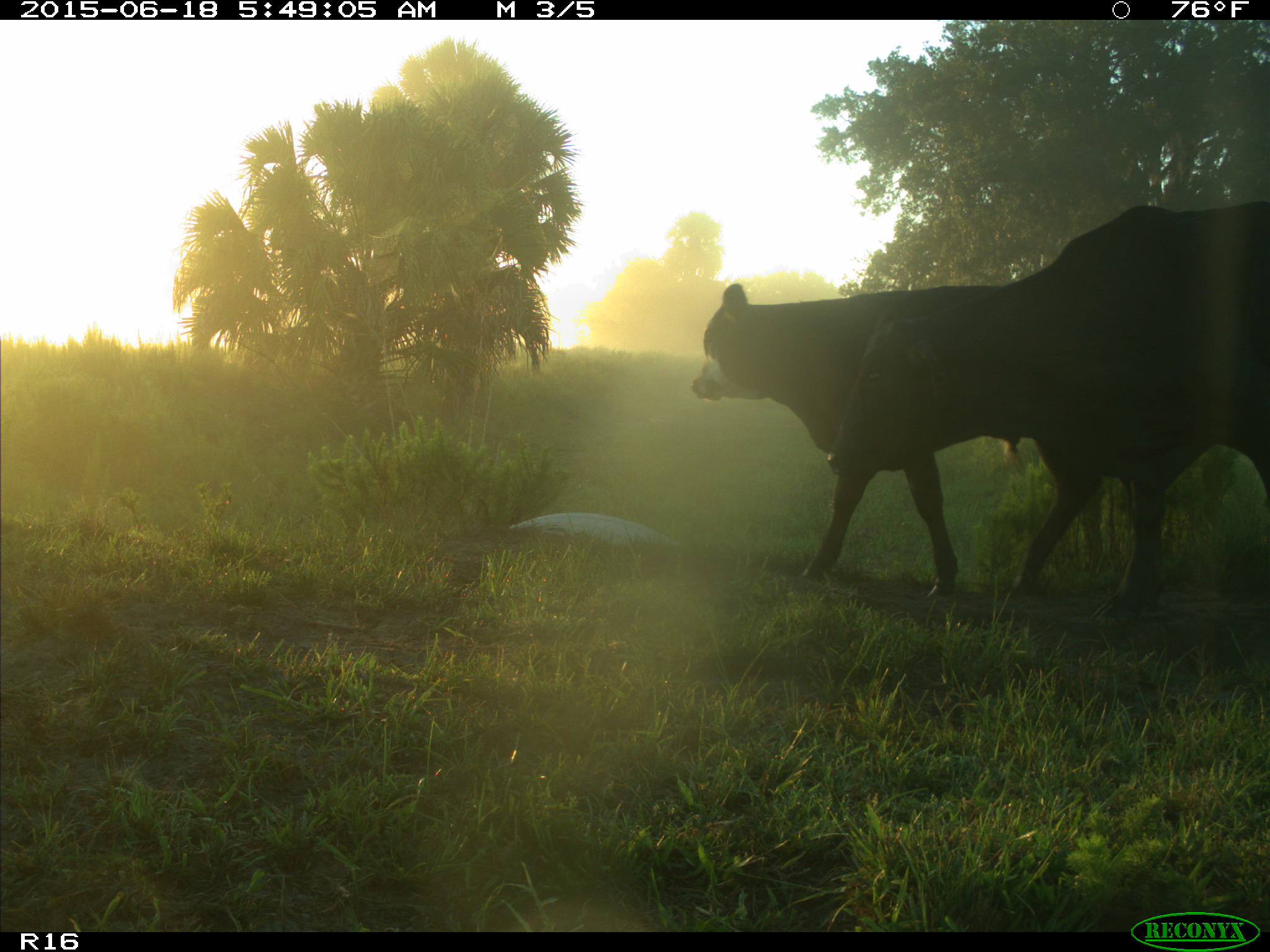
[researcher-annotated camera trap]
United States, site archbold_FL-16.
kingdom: Animalia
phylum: Chordata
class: Mammalia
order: Artiodactyla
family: Bovidae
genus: Bos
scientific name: Bos taurus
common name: domestic cow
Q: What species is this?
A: Bos taurus (domestic cow).